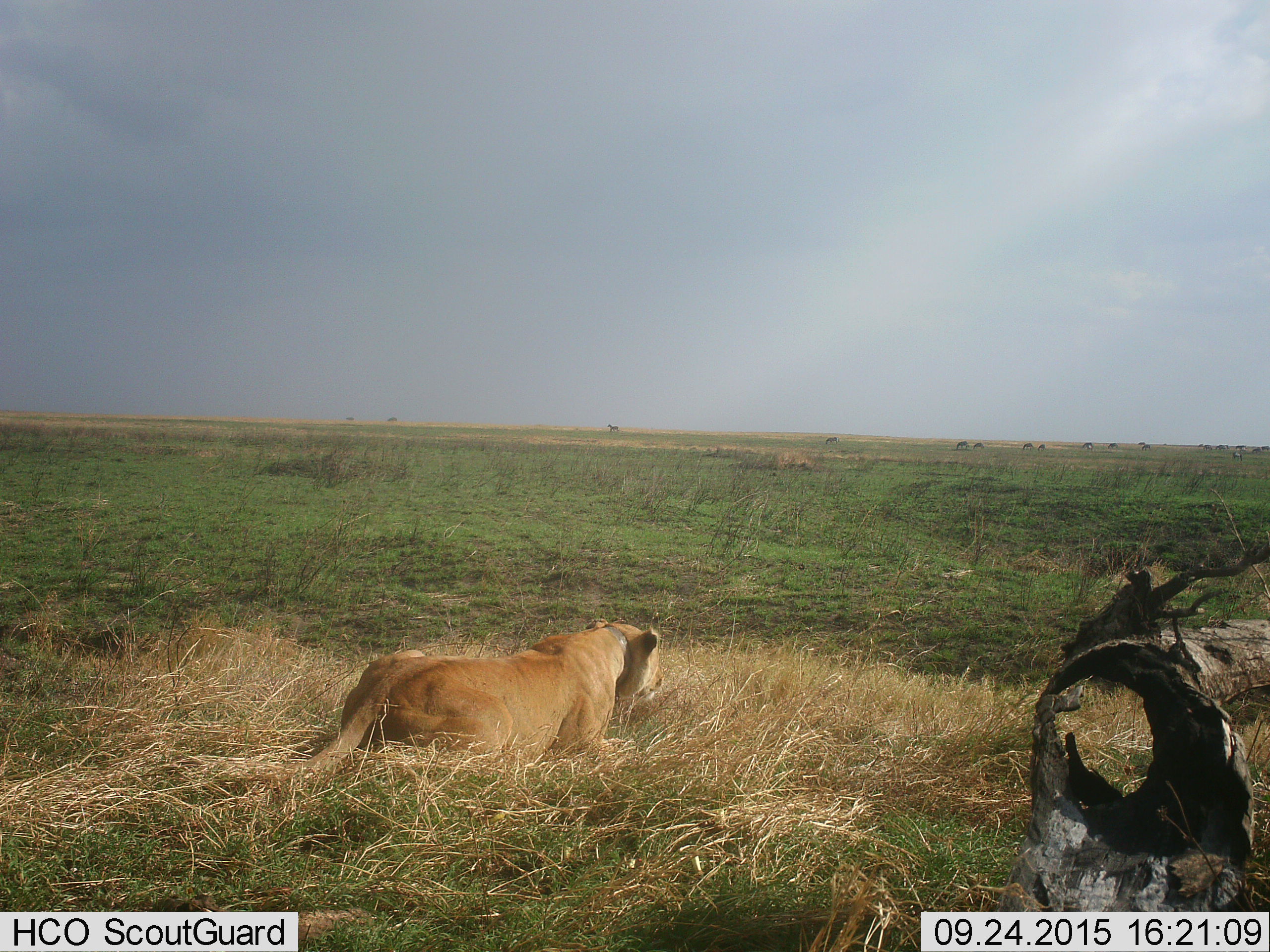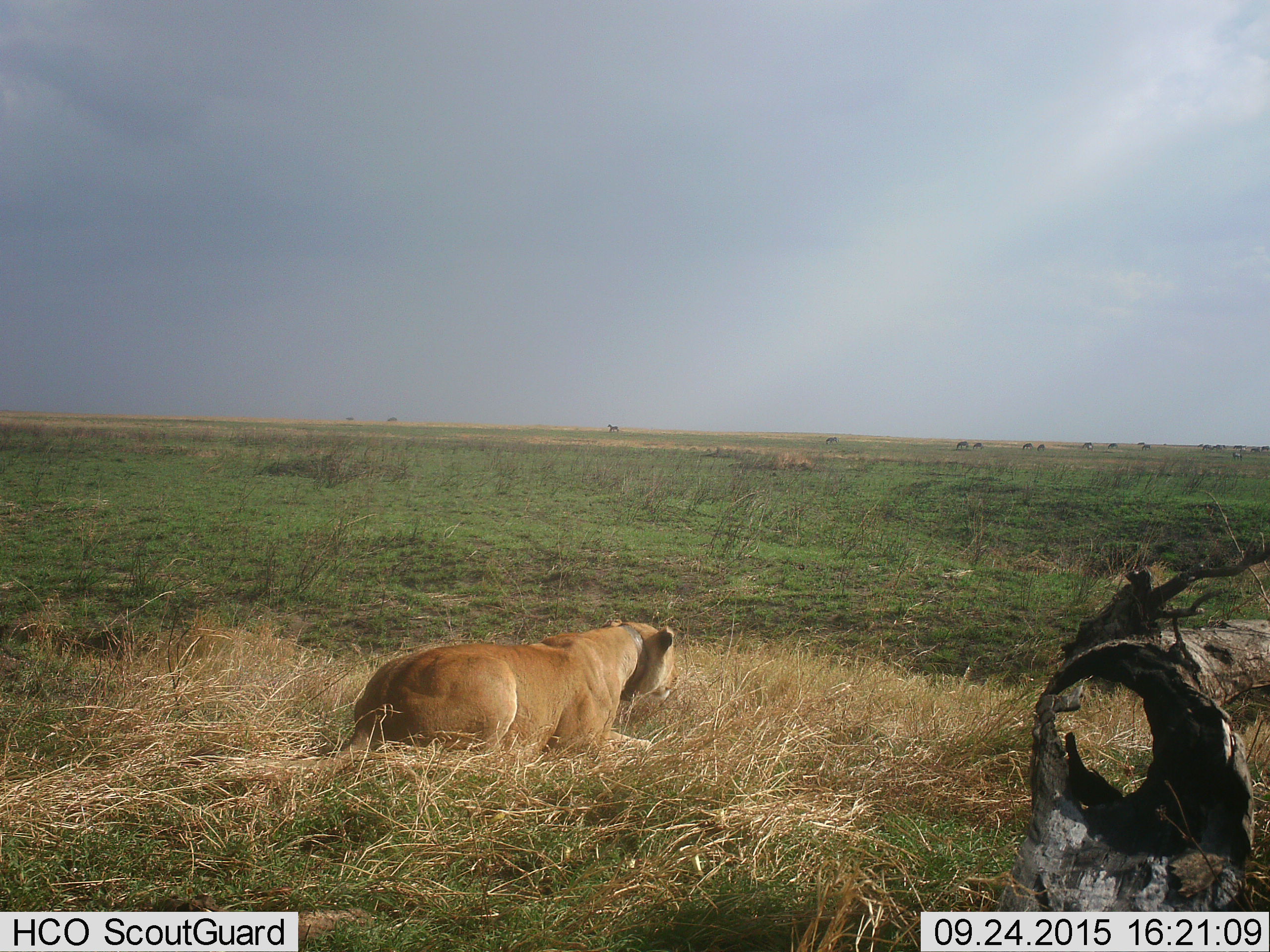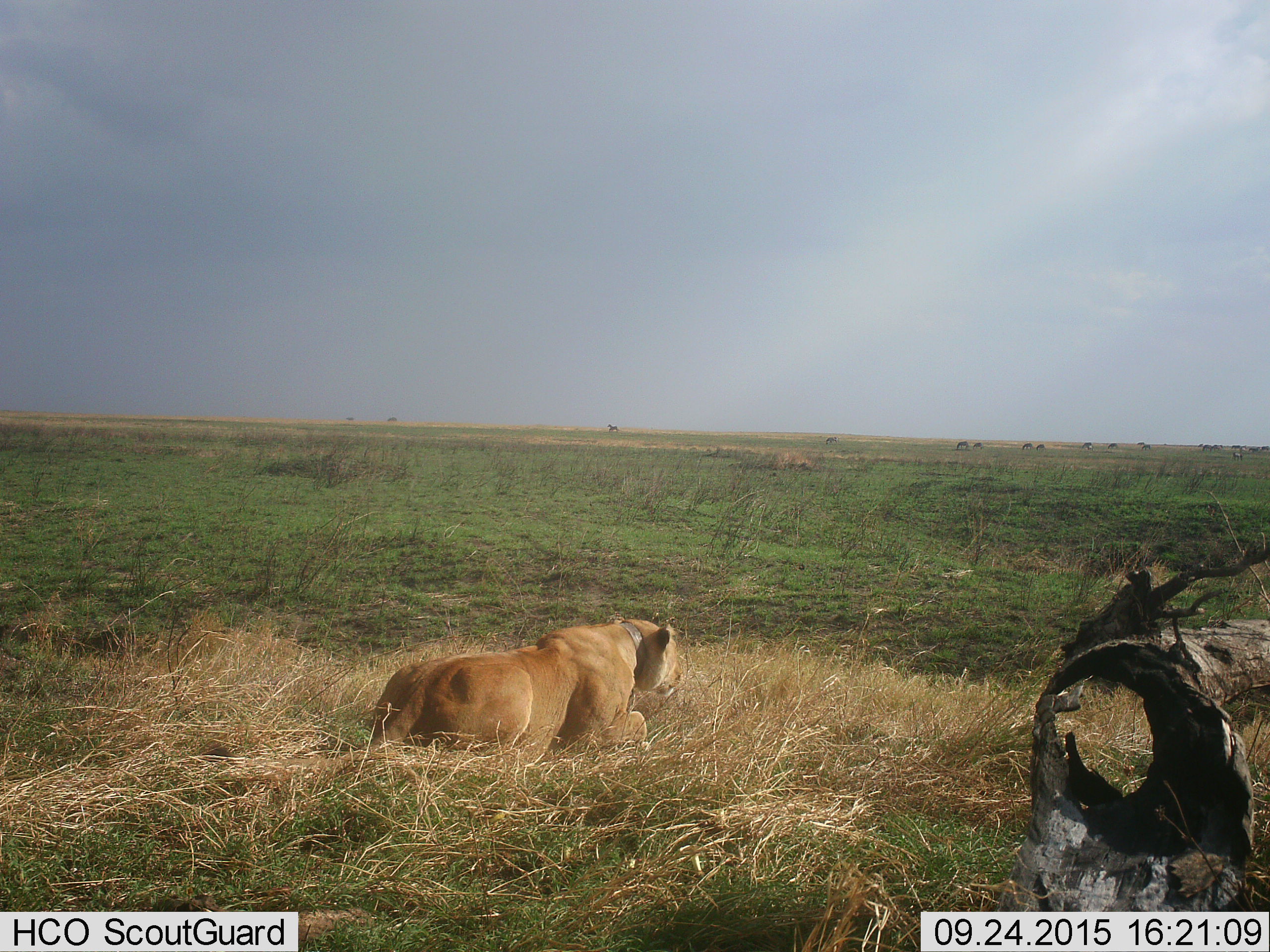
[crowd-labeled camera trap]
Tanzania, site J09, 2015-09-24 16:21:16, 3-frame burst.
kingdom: Animalia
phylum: Chordata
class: Mammalia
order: Carnivora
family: Felidae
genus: Panthera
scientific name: Panthera leo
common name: lion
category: lionfemale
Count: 1.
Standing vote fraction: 10%.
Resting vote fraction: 50%.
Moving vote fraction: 40%.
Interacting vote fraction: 20%.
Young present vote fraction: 0%.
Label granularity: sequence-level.